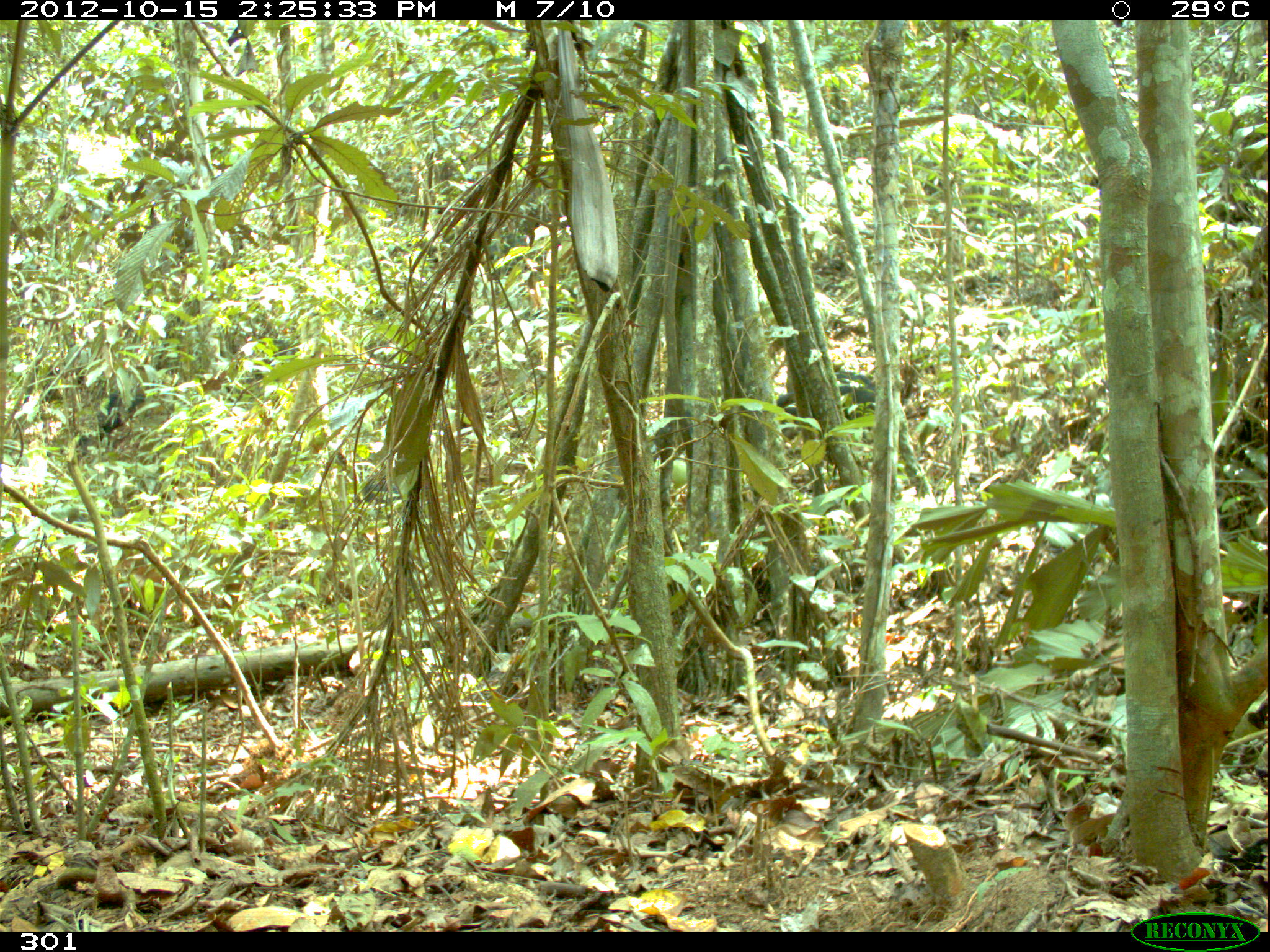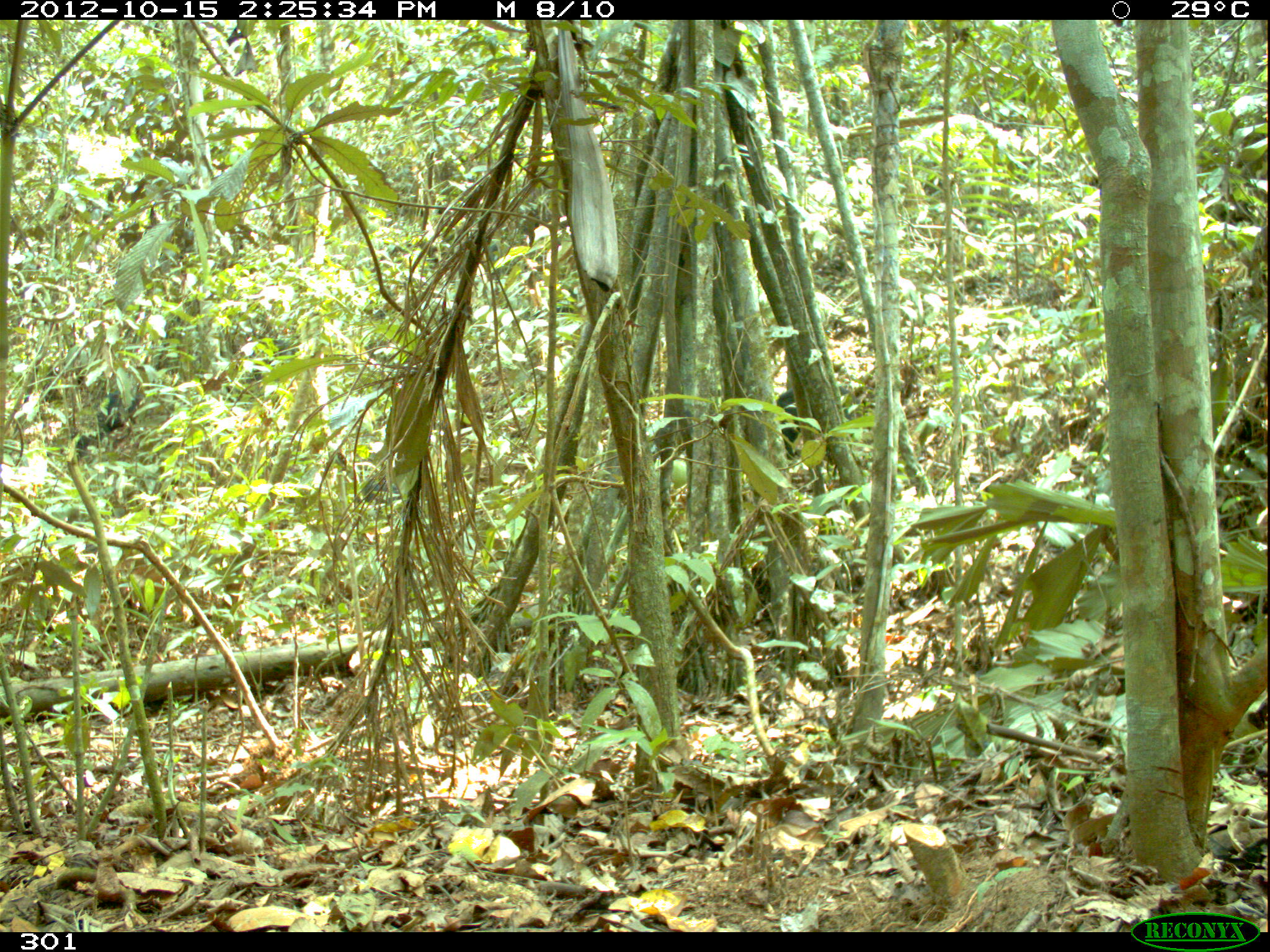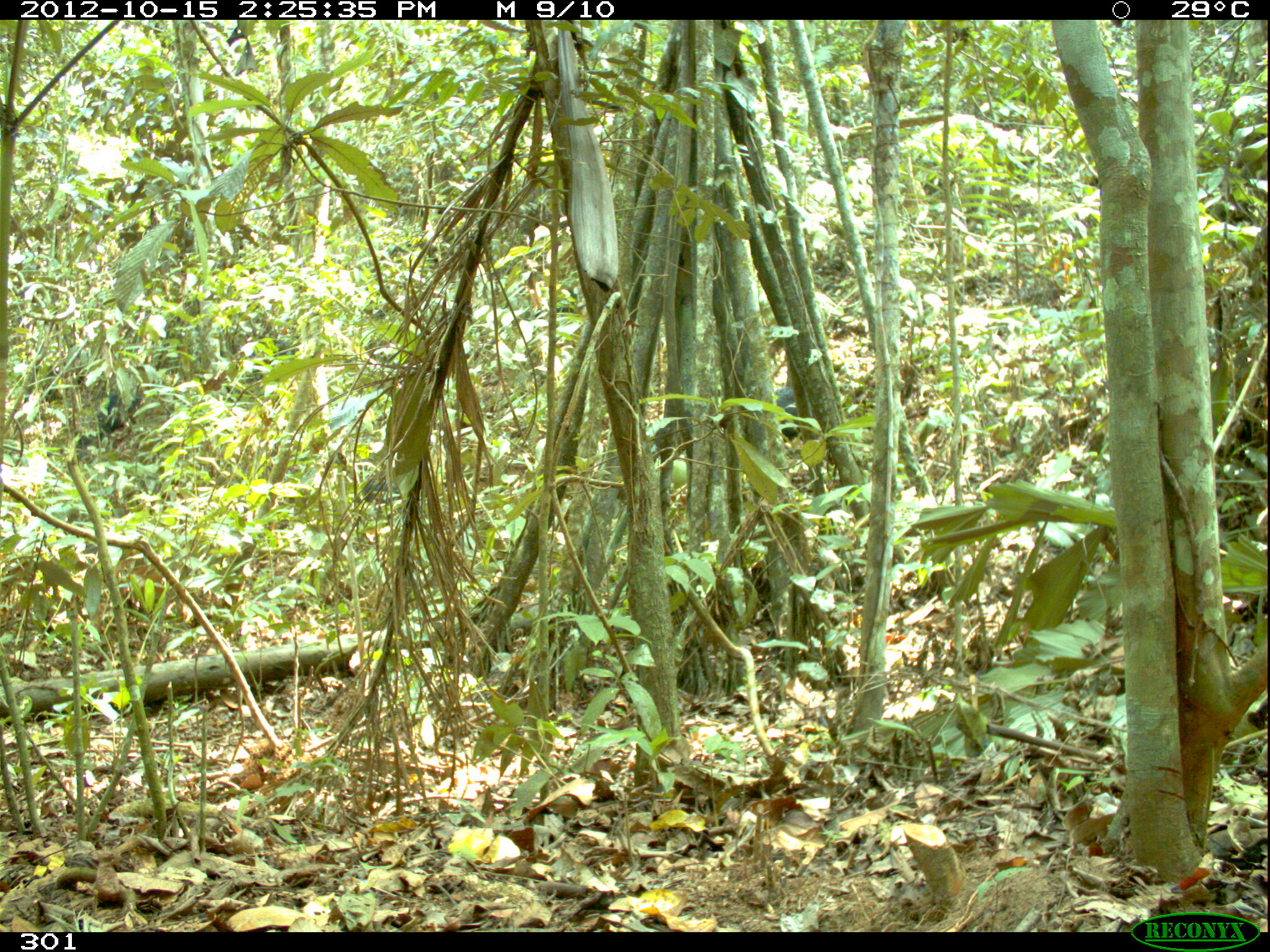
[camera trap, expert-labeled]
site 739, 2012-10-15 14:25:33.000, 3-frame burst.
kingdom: Animalia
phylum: Chordata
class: Mammalia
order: Artiodactyla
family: Tayassuidae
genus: Tayassu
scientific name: Tayassu pecari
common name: white-lipped peccary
Tayassu pecari (white-lipped peccary).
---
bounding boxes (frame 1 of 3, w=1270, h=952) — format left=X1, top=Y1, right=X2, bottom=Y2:
tayassu pecari: left=771, top=371, right=877, bottom=445; left=79, top=385, right=145, bottom=438; left=355, top=472, right=402, bottom=515